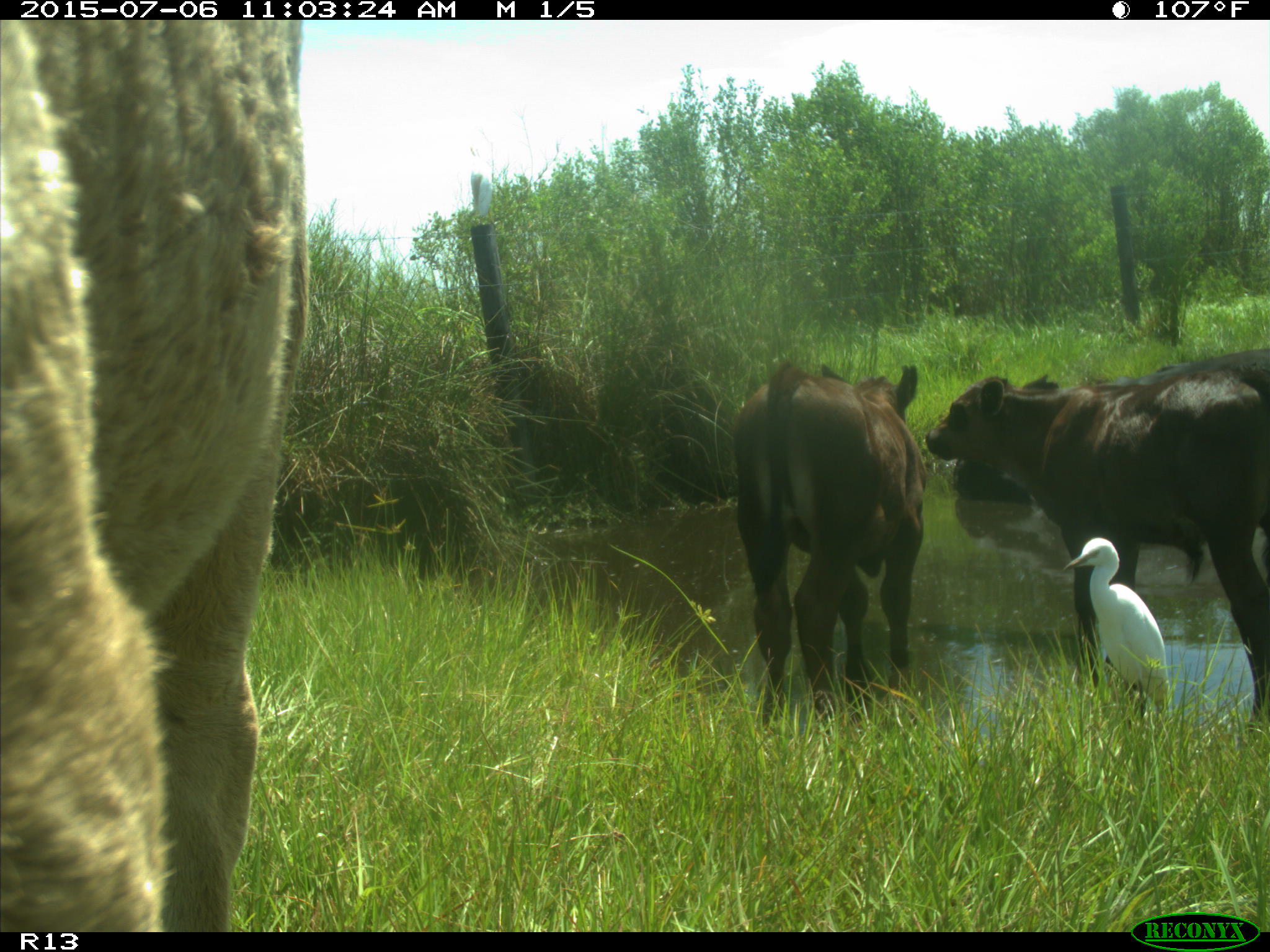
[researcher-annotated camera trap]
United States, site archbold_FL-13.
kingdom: Animalia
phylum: Chordata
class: Mammalia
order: Artiodactyla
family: Bovidae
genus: Bos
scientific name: Bos taurus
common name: domestic cow